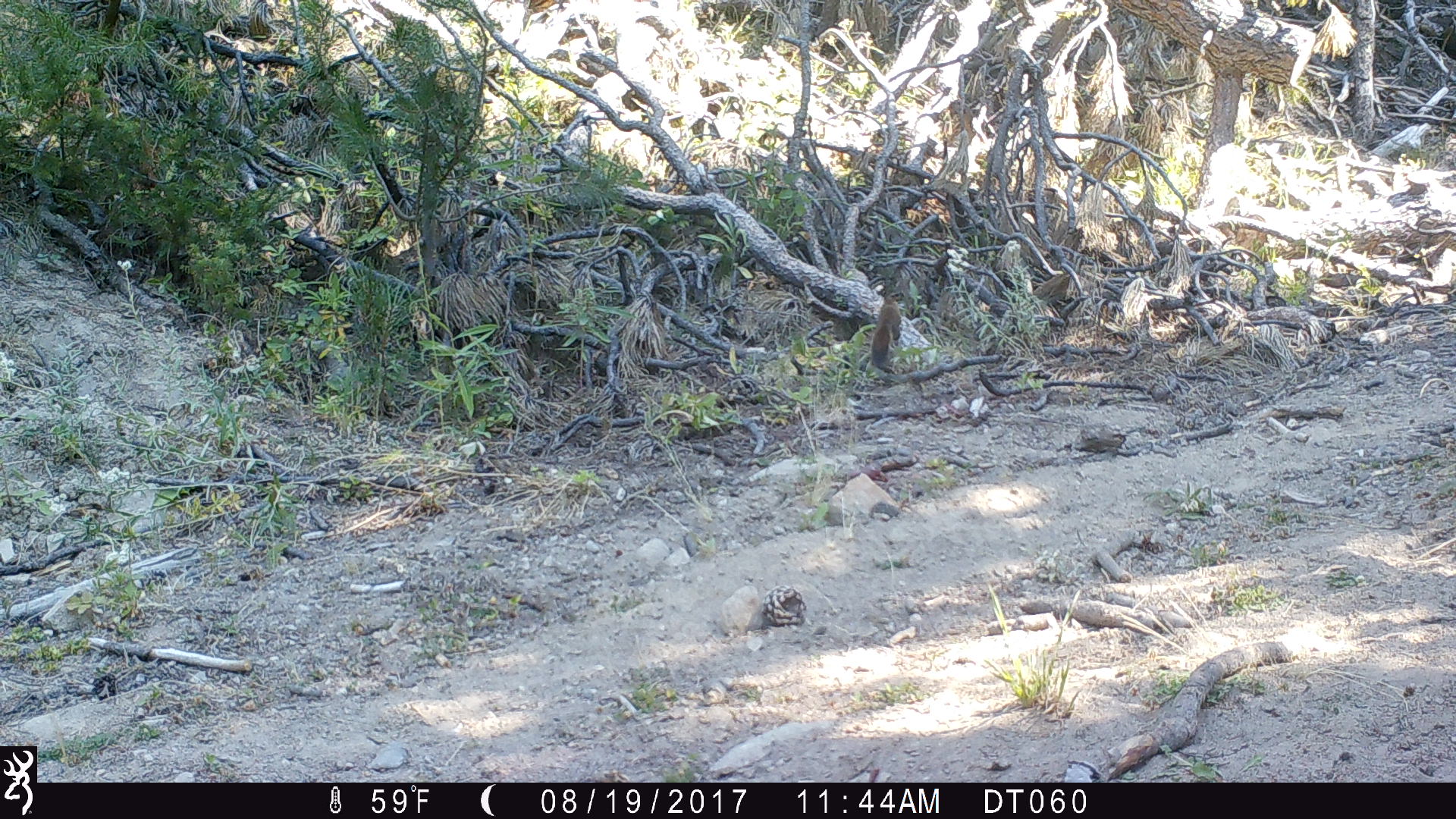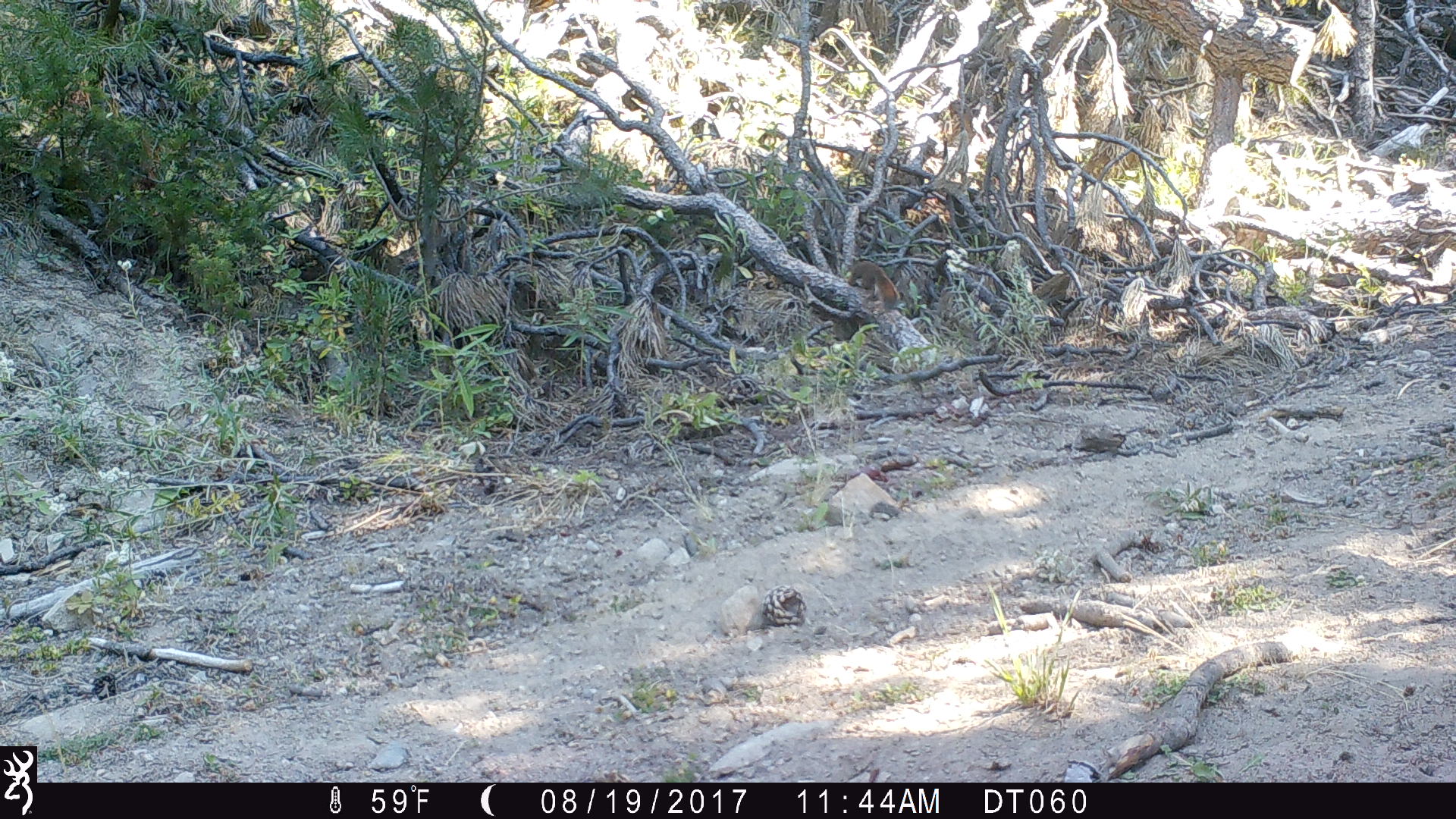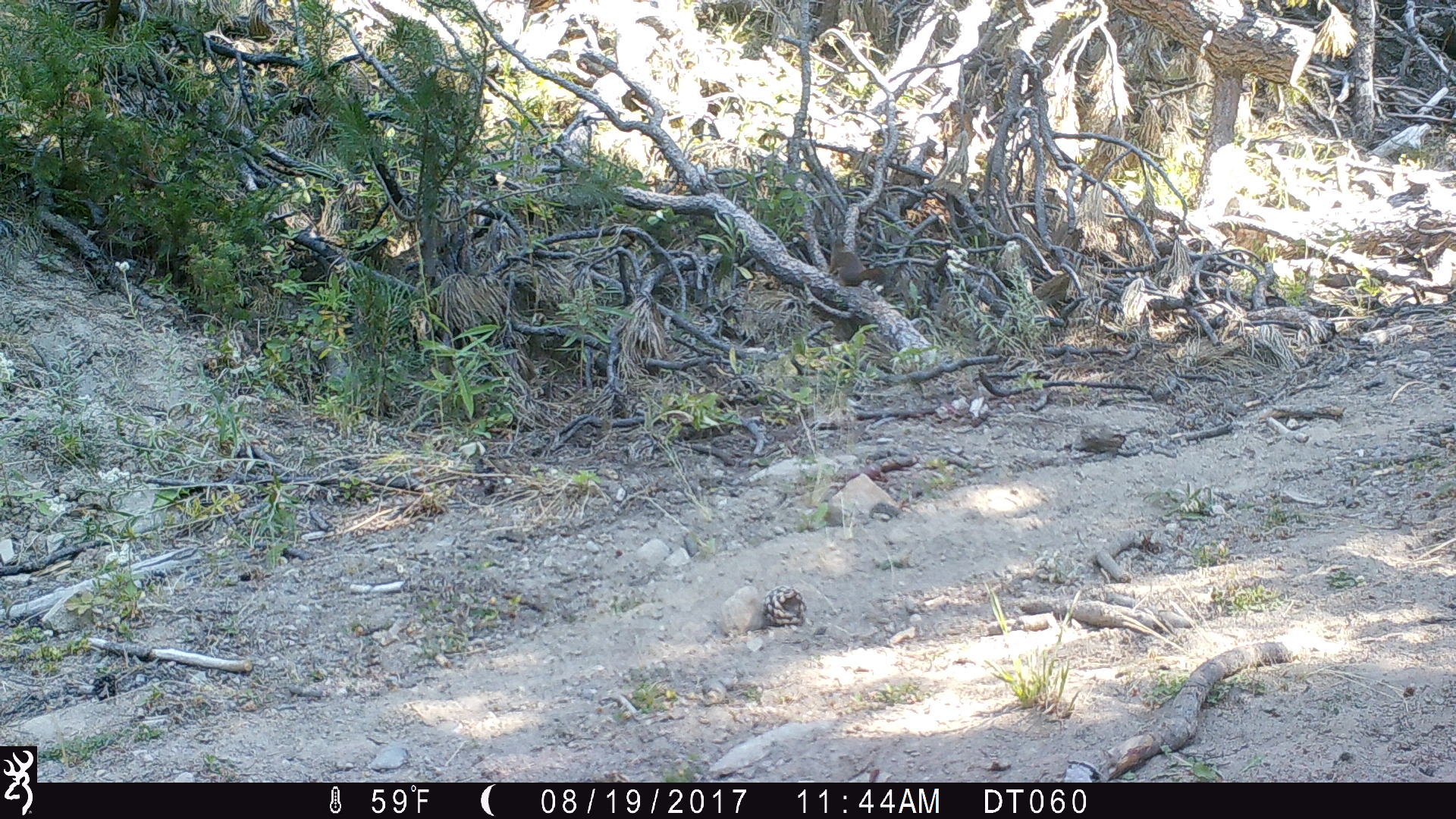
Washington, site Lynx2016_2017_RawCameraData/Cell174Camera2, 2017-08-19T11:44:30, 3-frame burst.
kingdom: Animalia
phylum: Chordata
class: Mammalia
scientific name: Mammalia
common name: small mammal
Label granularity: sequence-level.